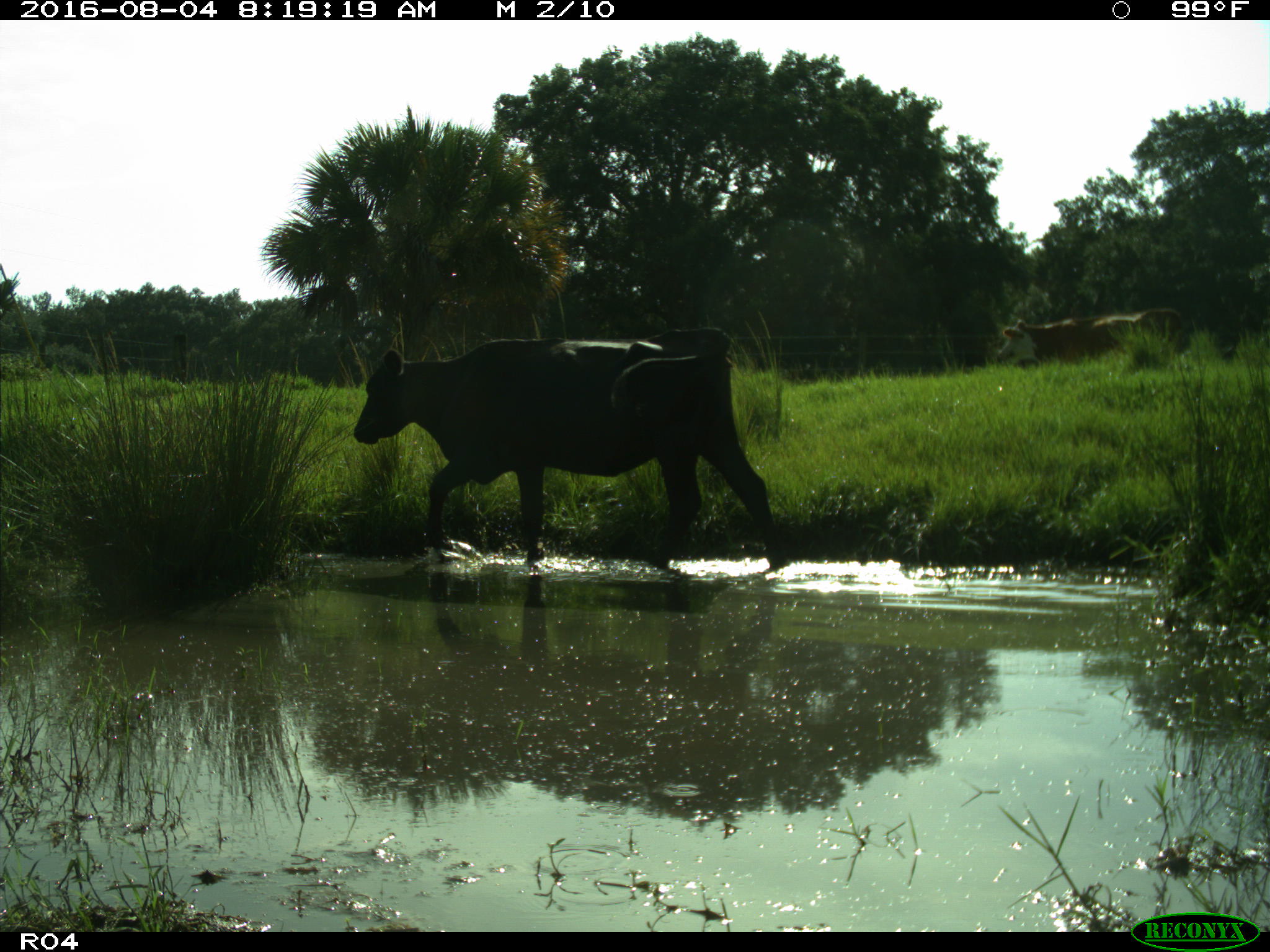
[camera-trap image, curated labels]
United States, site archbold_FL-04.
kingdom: Animalia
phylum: Chordata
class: Mammalia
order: Artiodactyla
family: Bovidae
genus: Bos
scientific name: Bos taurus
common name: domestic cow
Bos taurus (domestic cow).